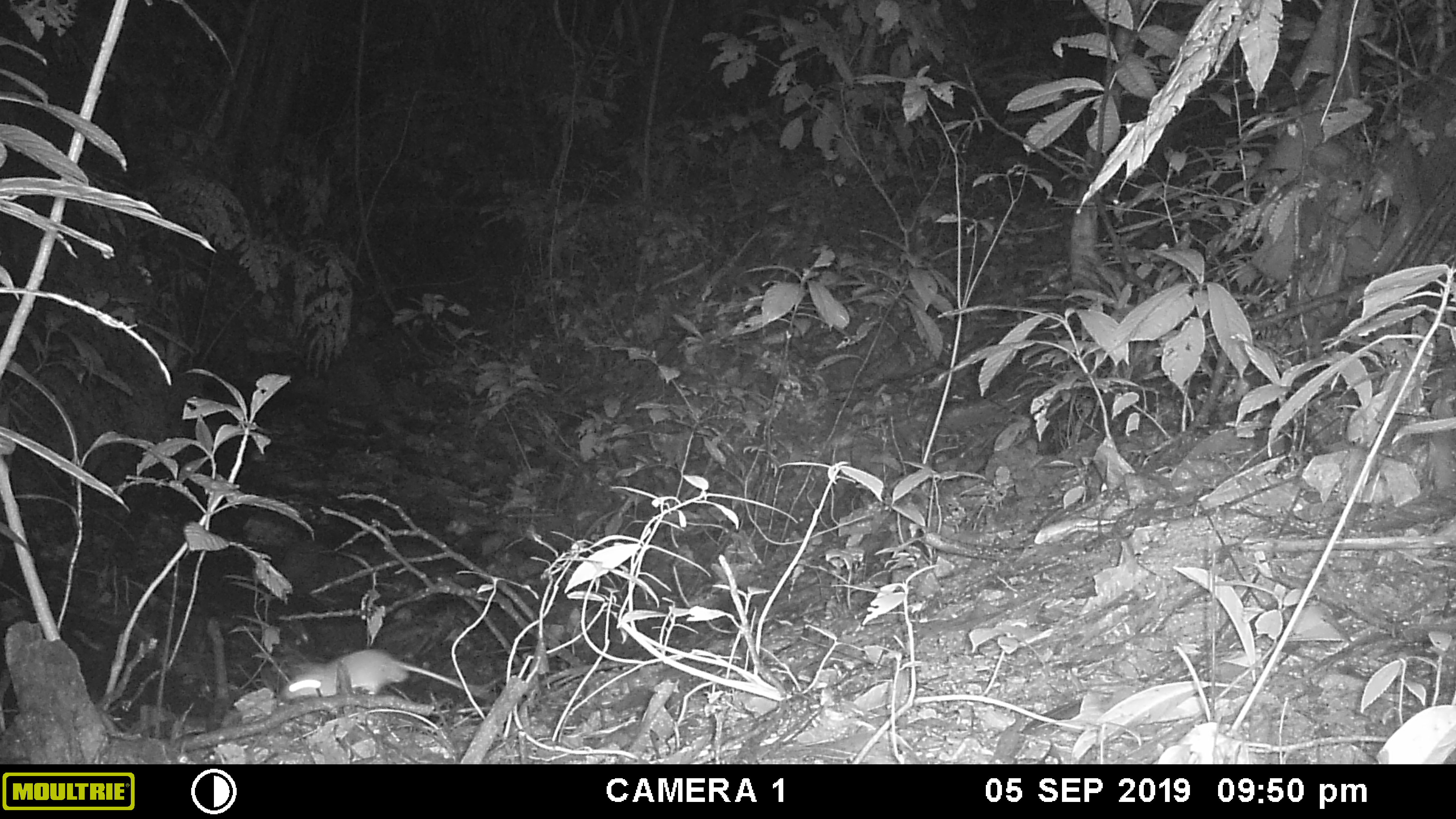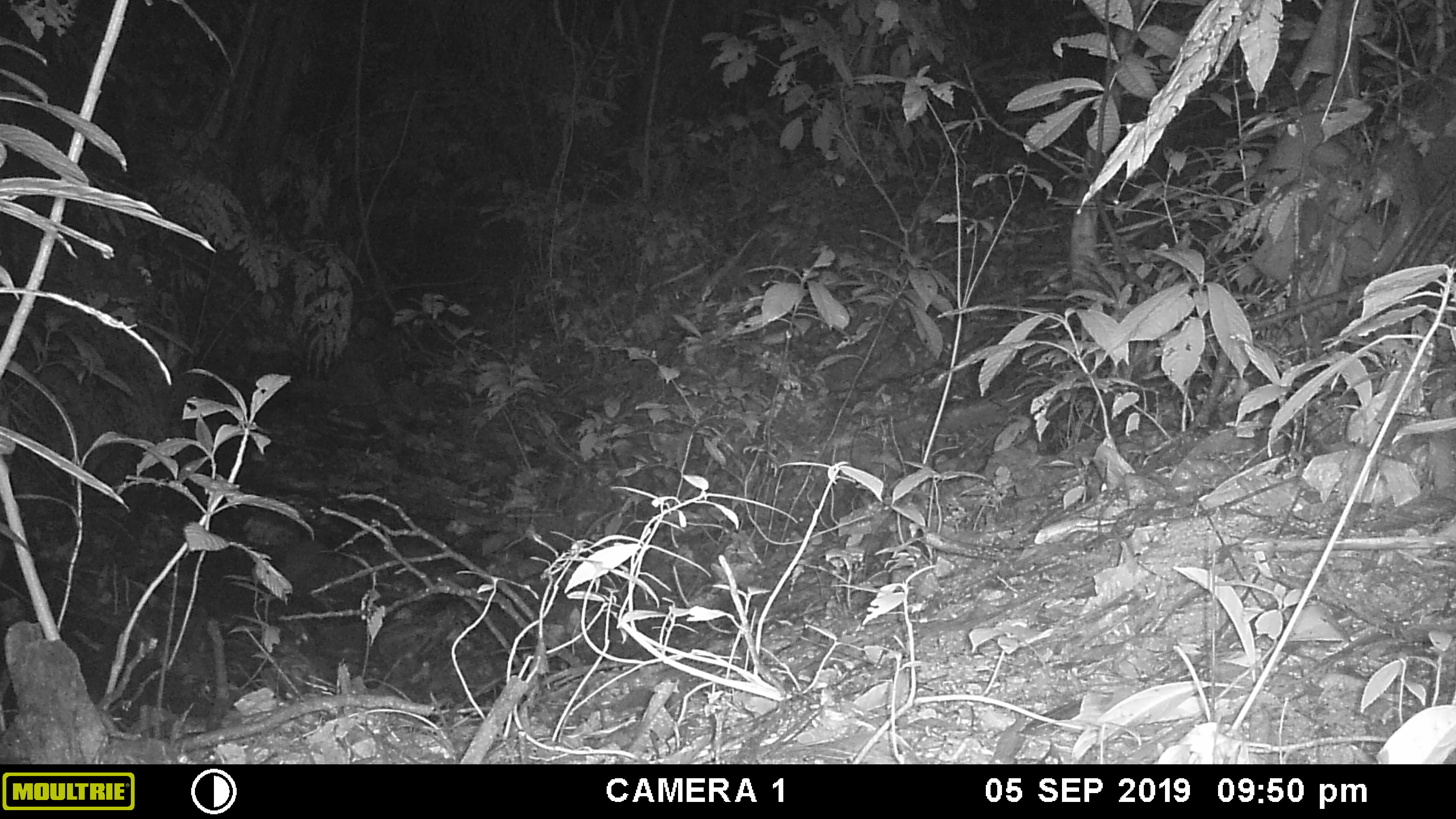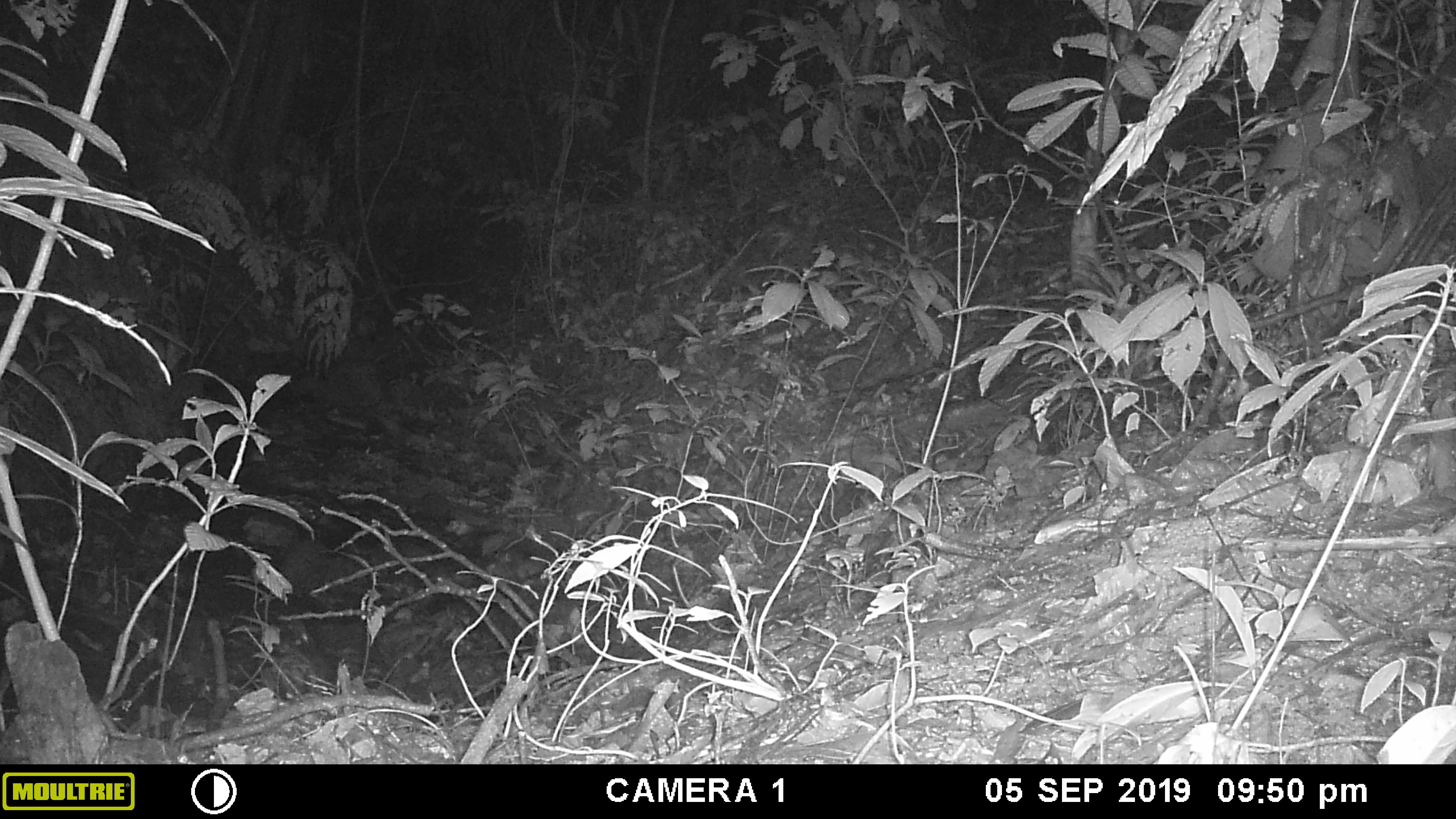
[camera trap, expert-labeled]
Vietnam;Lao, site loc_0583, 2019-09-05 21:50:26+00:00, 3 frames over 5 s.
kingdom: Animalia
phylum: Chordata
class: Mammalia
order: Rodentia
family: Muridae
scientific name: Muridae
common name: old-world mice and rats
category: unidentified murid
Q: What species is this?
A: Unidentified murid (old-world mice and rats) (Muridae).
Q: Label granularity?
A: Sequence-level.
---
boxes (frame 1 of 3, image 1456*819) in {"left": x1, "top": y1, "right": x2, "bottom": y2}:
unidentified murid: {"left": 280, "top": 649, "right": 493, "bottom": 700}